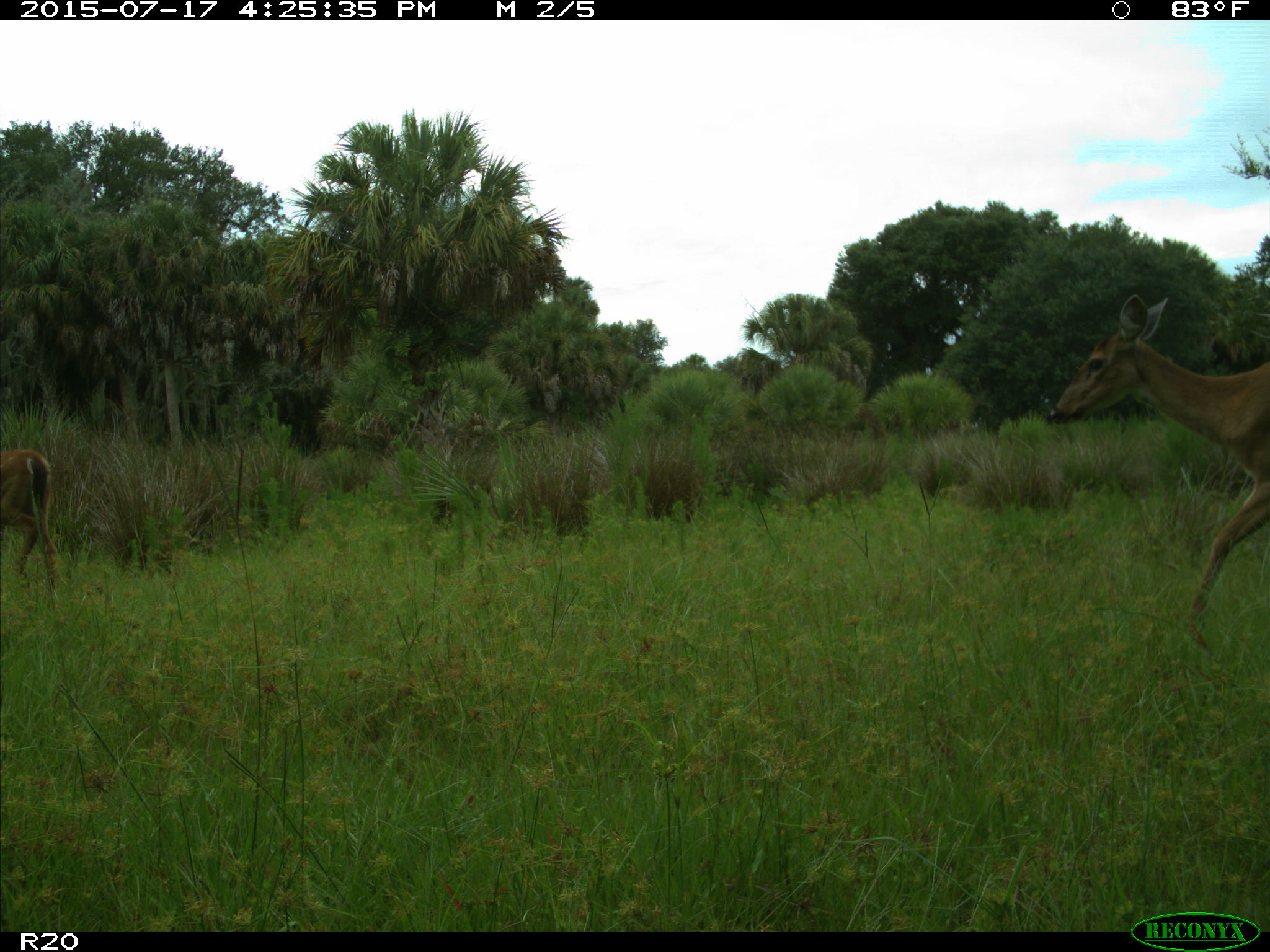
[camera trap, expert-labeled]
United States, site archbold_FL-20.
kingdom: Animalia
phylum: Chordata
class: Mammalia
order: Artiodactyla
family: Cervidae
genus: Odocoileus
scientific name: Odocoileus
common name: deer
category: unidentified deer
Unidentified deer (deer) (Odocoileus).